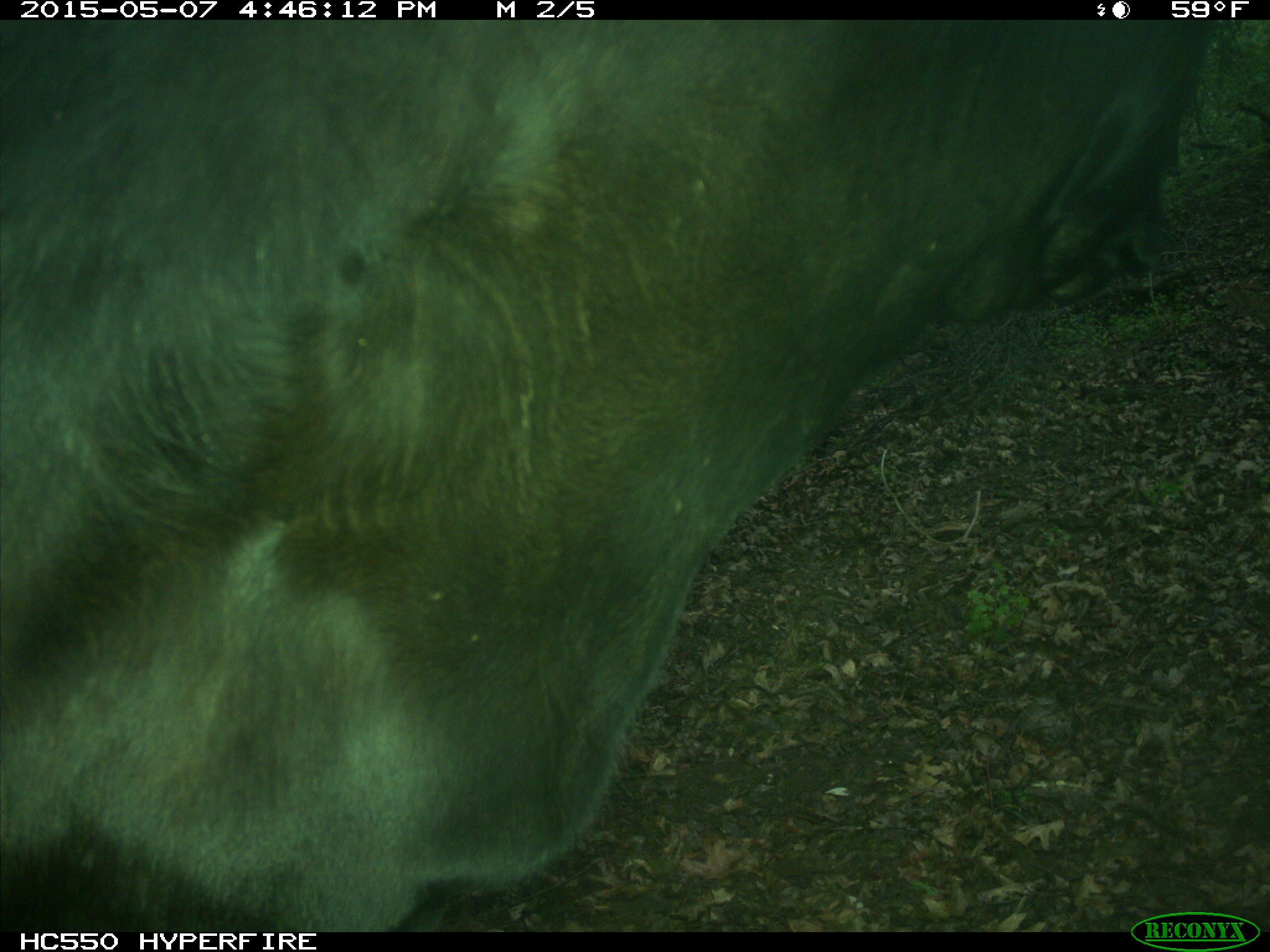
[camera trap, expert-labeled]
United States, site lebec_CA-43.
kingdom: Animalia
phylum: Chordata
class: Mammalia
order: Artiodactyla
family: Bovidae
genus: Bos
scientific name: Bos taurus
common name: domestic cow